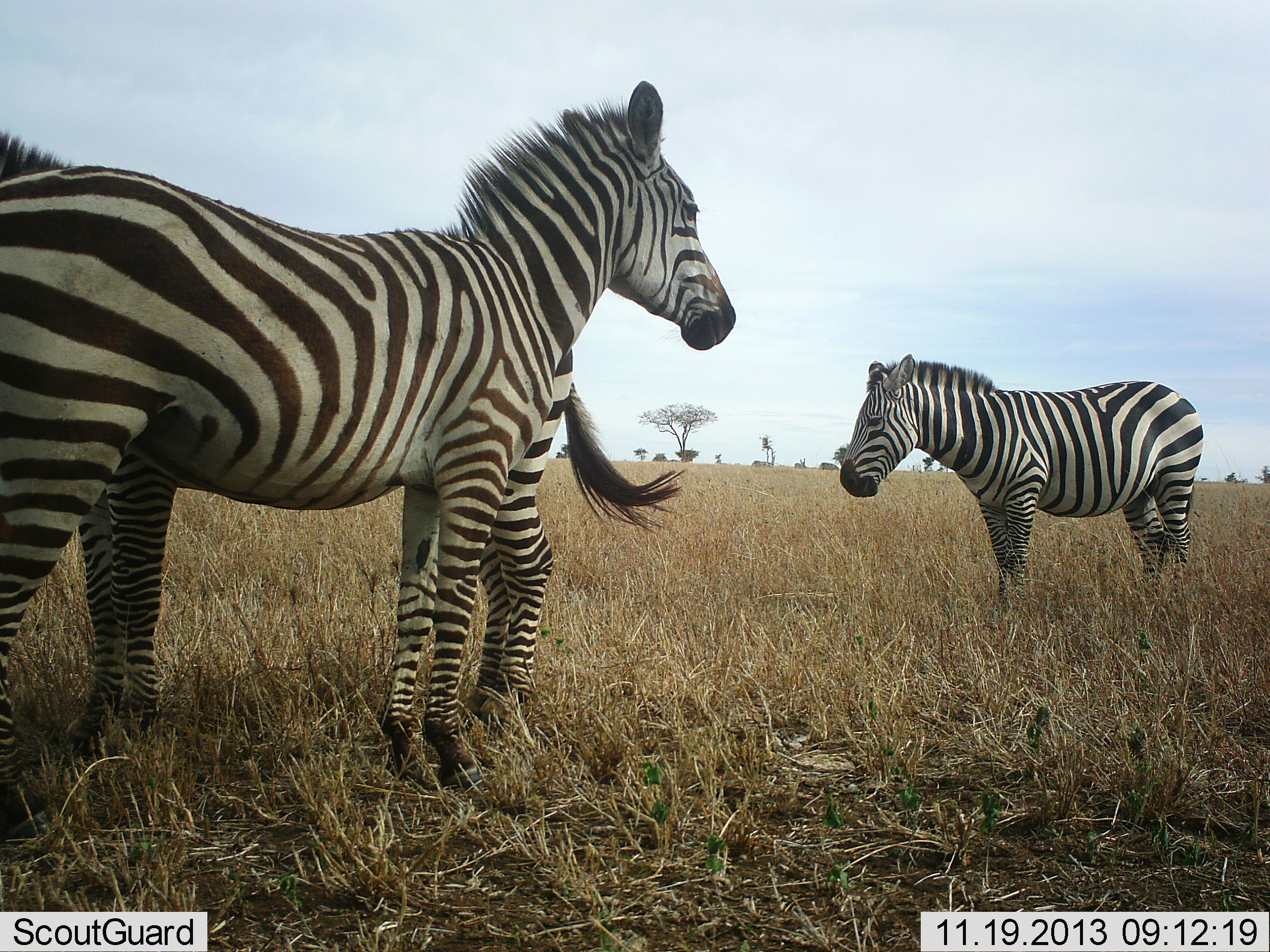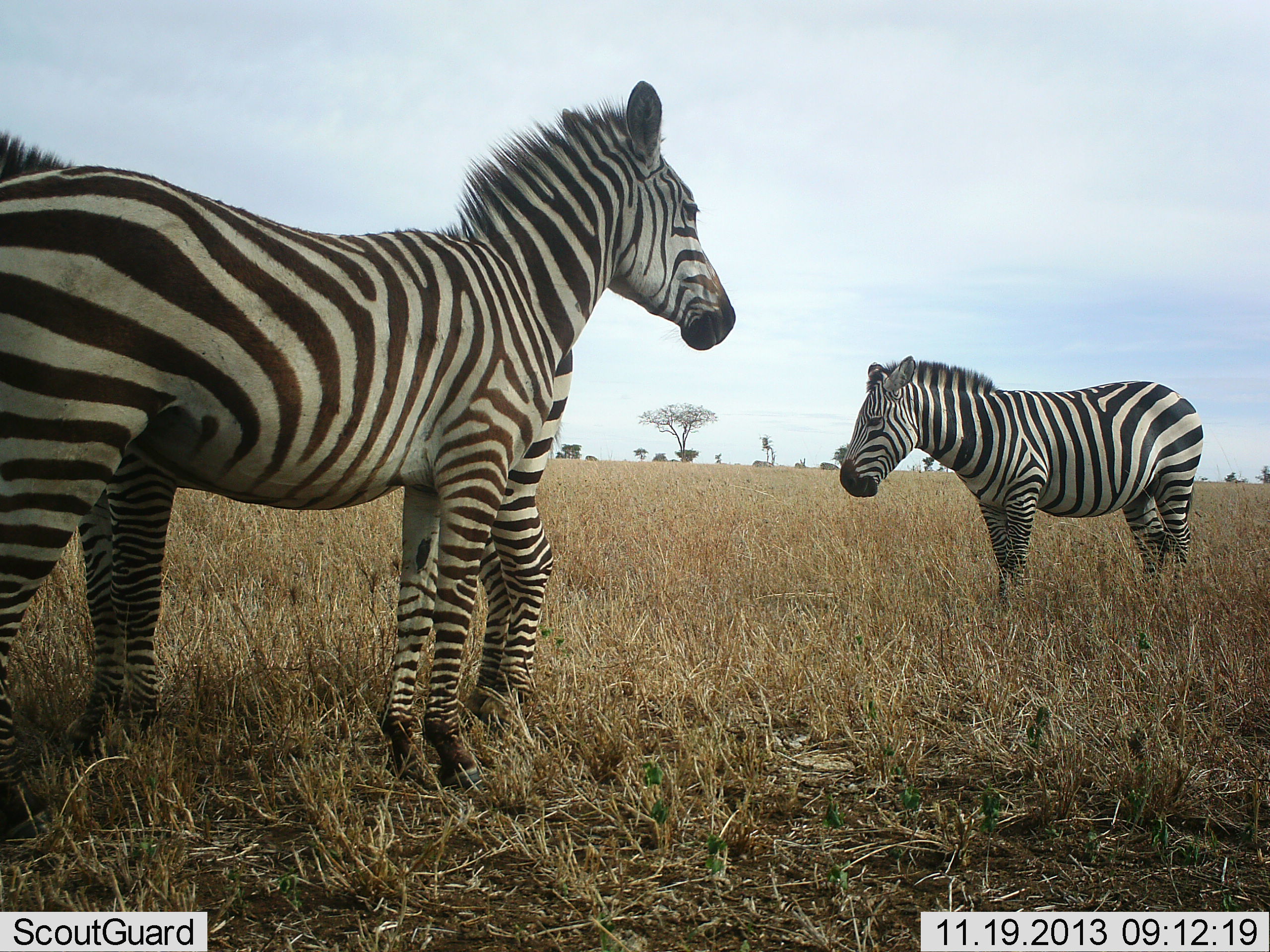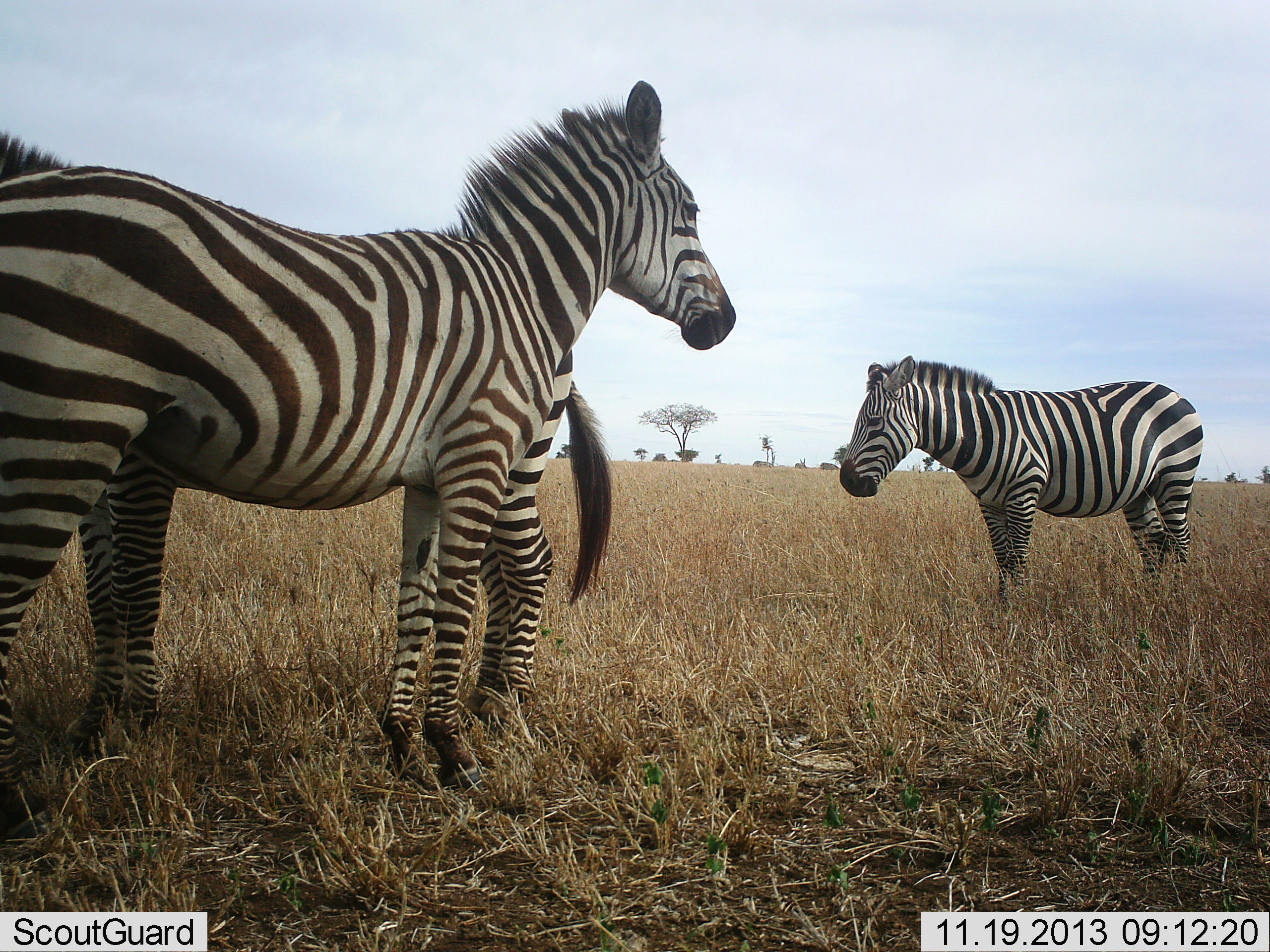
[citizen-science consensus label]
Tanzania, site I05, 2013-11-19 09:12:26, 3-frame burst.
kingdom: Animalia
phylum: Chordata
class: Mammalia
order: Perissodactyla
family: Equidae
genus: Equus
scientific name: Equus quagga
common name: plains zebra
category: zebra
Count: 3.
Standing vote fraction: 100%.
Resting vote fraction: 0%.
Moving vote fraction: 0%.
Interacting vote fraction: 10%.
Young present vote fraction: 0%.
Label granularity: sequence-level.